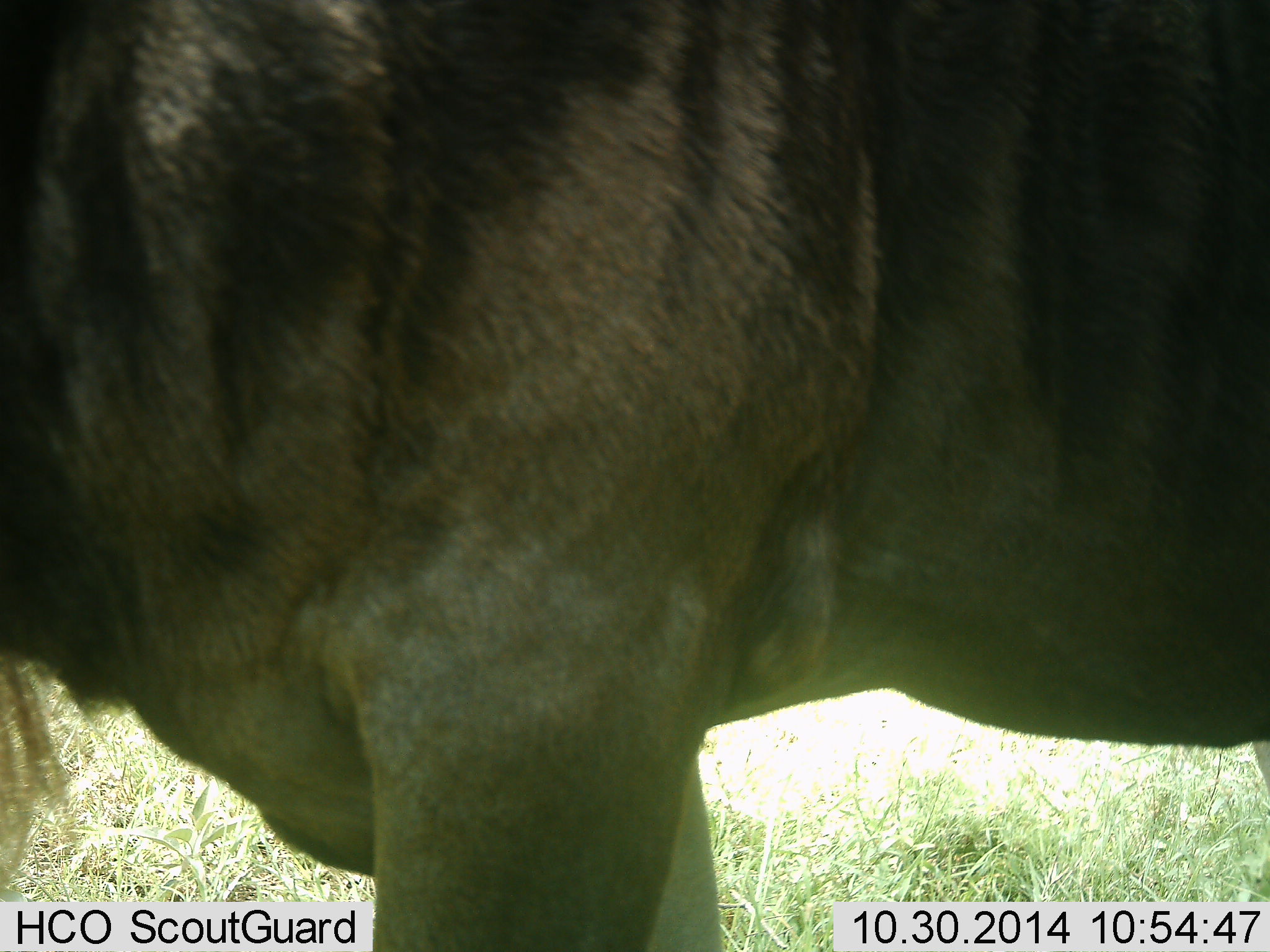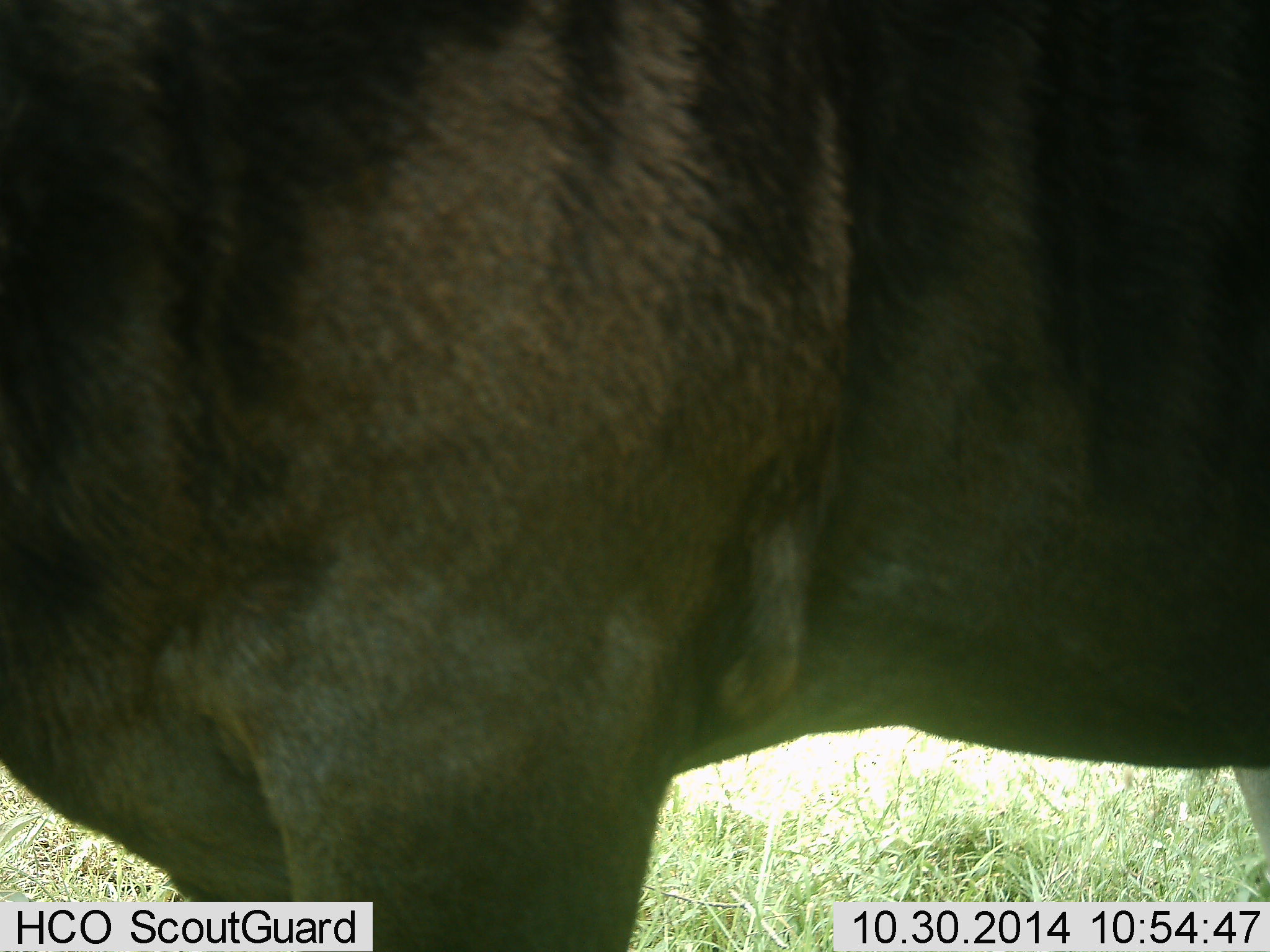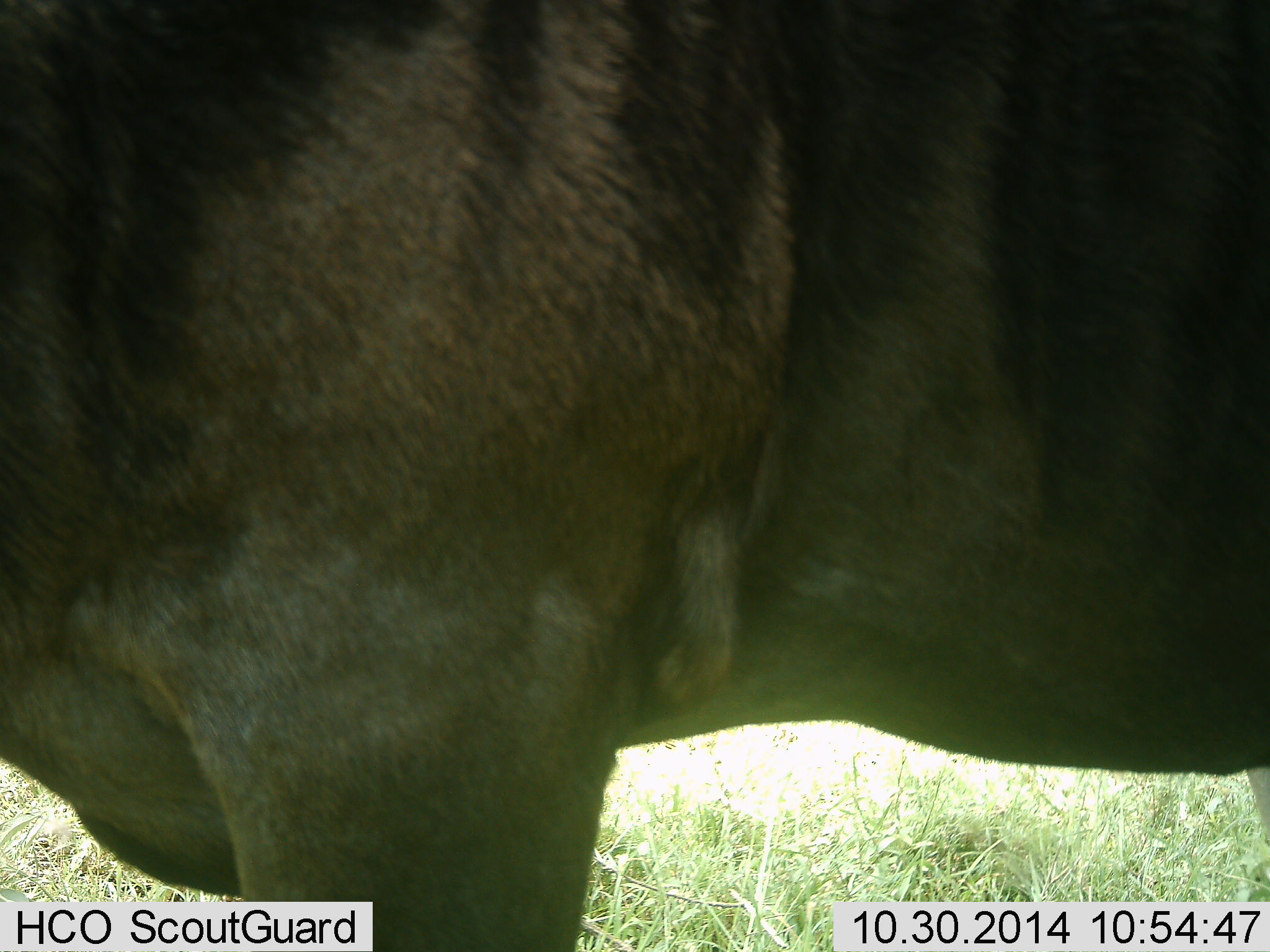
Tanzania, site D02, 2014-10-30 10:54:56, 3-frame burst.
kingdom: Animalia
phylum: Chordata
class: Mammalia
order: Artiodactyla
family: Bovidae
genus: Connochaetes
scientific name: Connochaetes taurinus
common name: blue wildebeest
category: wildebeest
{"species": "wildebeest (blue wildebeest) (Connochaetes taurinus)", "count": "1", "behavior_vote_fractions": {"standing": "90%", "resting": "10%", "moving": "0%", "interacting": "0%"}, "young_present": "0%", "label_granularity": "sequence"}